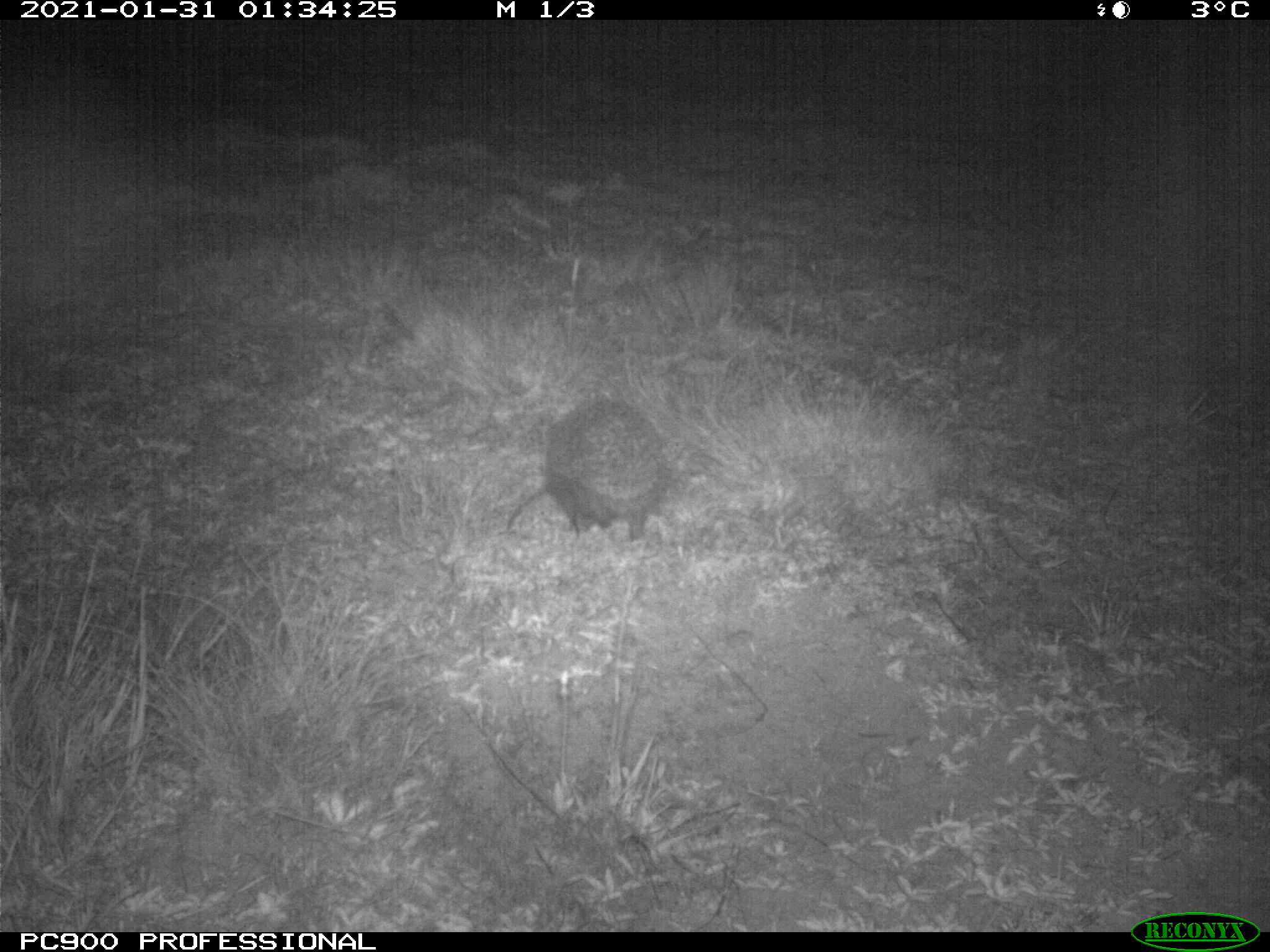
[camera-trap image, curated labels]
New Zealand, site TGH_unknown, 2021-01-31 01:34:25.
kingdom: Animalia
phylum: Chordata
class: Mammalia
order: Eulipotyphla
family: Erinaceidae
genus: Erinaceus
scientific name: Erinaceus europaeus europaeus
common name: european hedgehog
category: hedgehog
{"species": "hedgehog (european hedgehog) (Erinaceus europaeus europaeus)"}